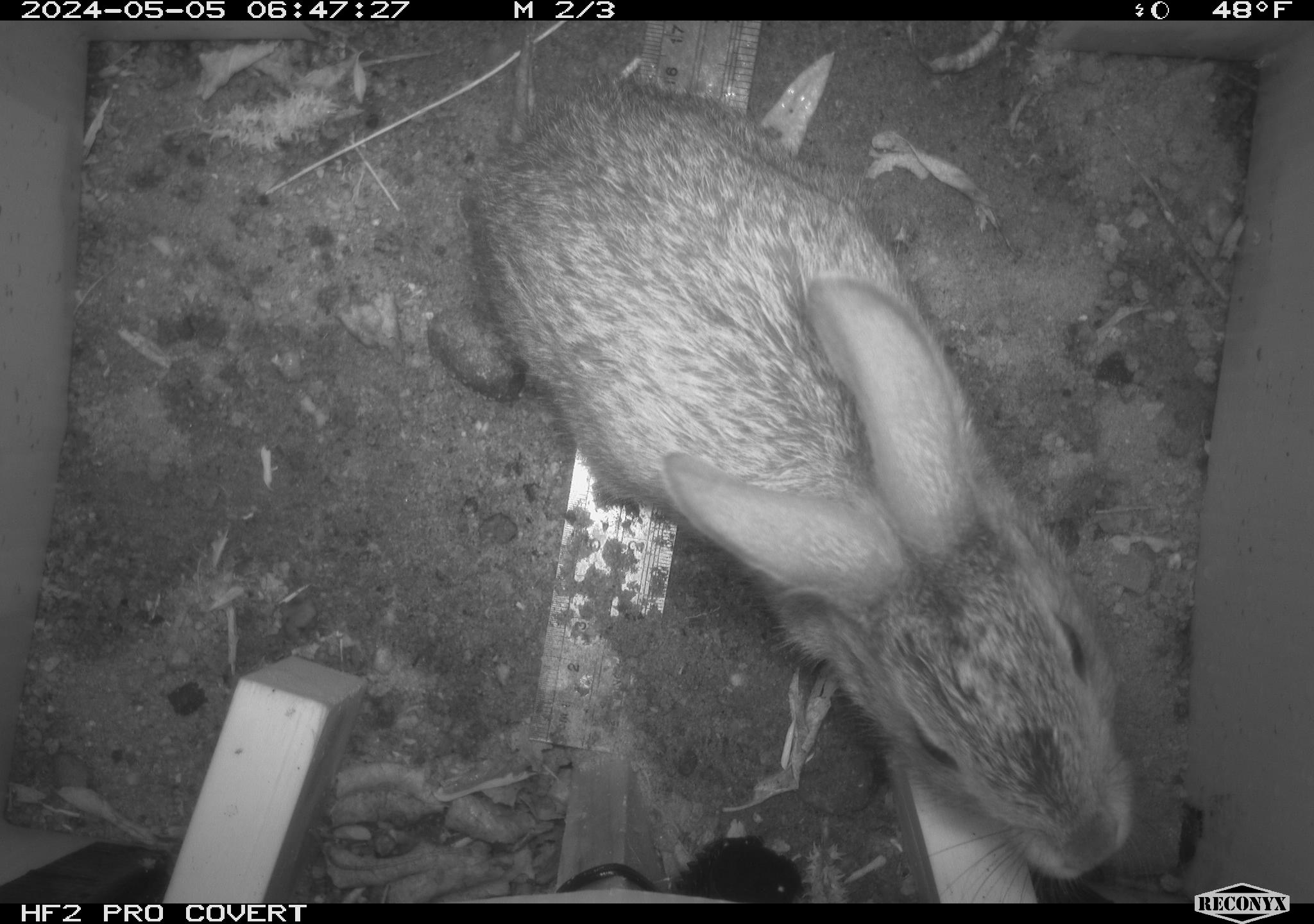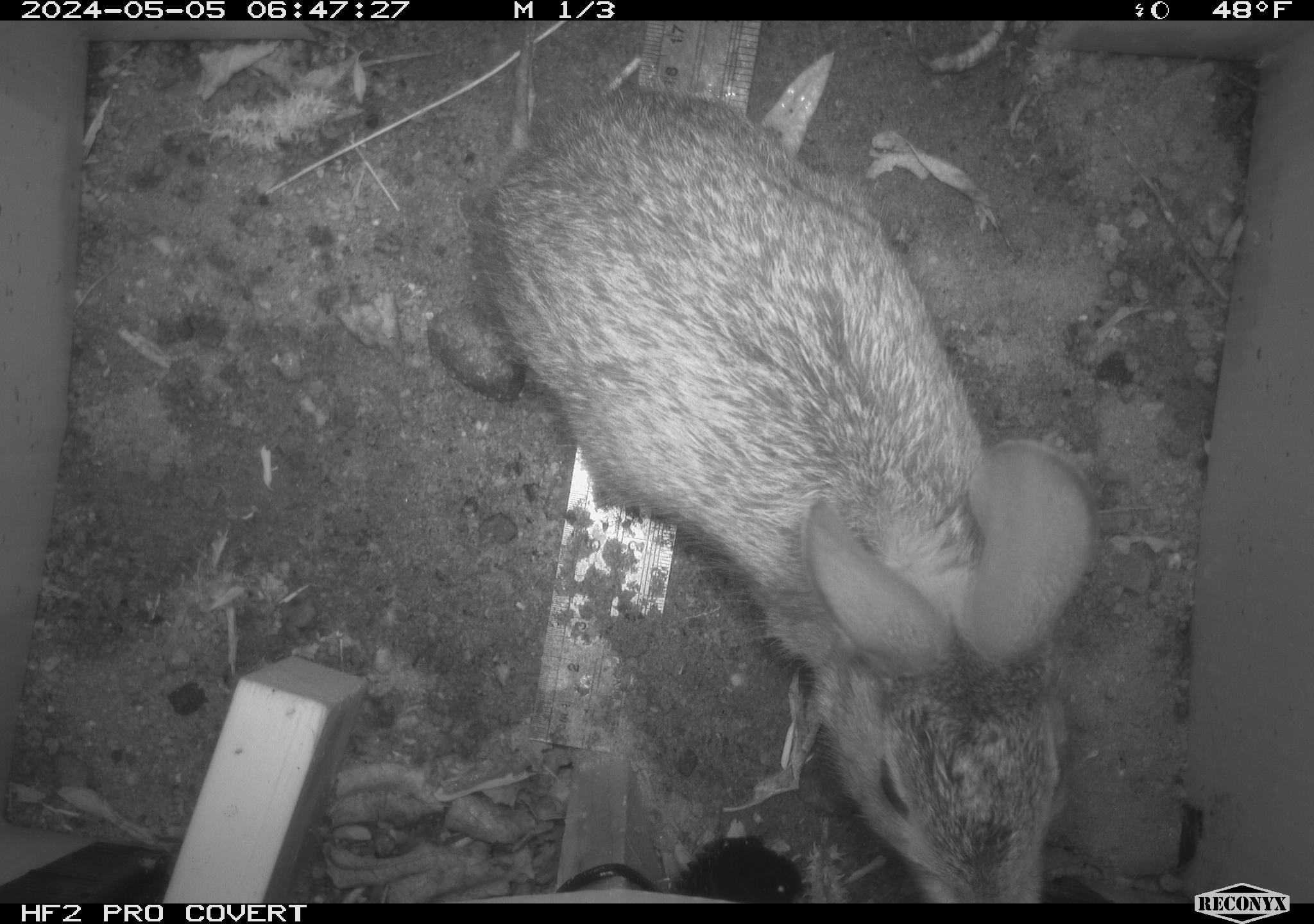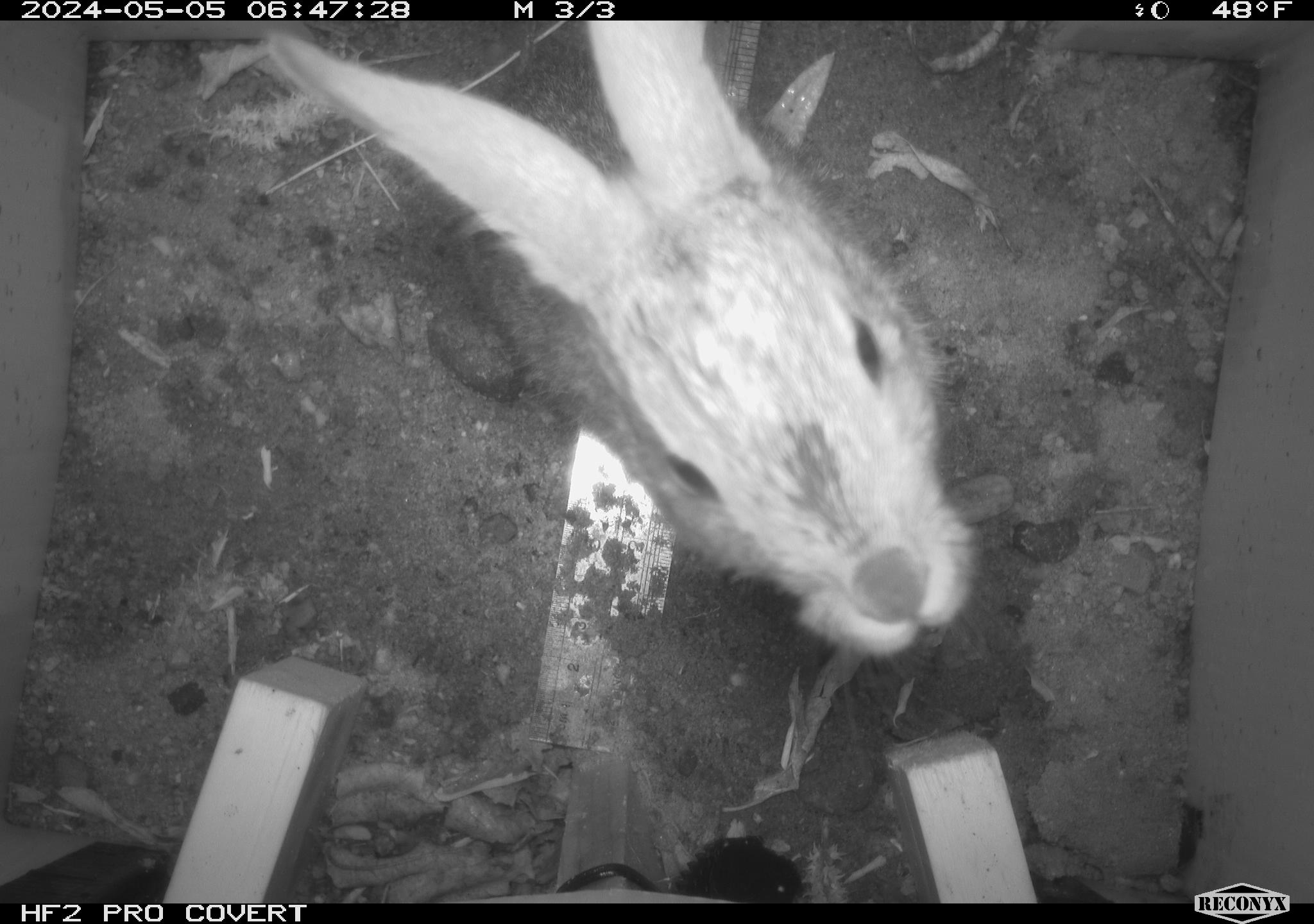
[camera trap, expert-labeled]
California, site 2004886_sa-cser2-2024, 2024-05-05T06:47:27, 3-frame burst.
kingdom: Animalia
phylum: Chordata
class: Mammalia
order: Lagomorpha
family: Leporidae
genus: Sylvilagus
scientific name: Sylvilagus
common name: cottontail rabbits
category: sylvilagus species